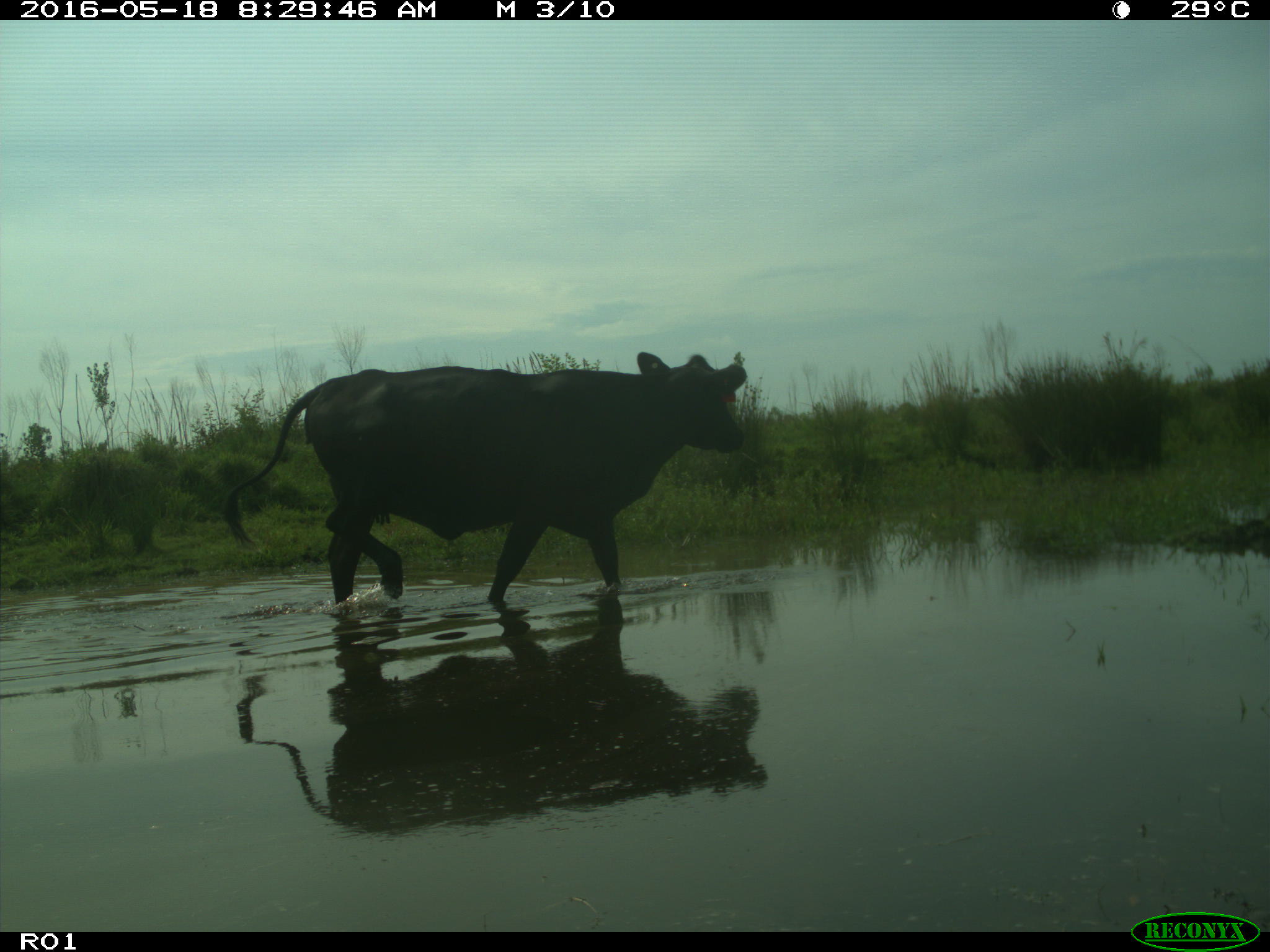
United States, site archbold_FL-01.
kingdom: Animalia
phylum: Chordata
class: Mammalia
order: Artiodactyla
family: Bovidae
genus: Bos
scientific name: Bos taurus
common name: domestic cow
Bos taurus (domestic cow).